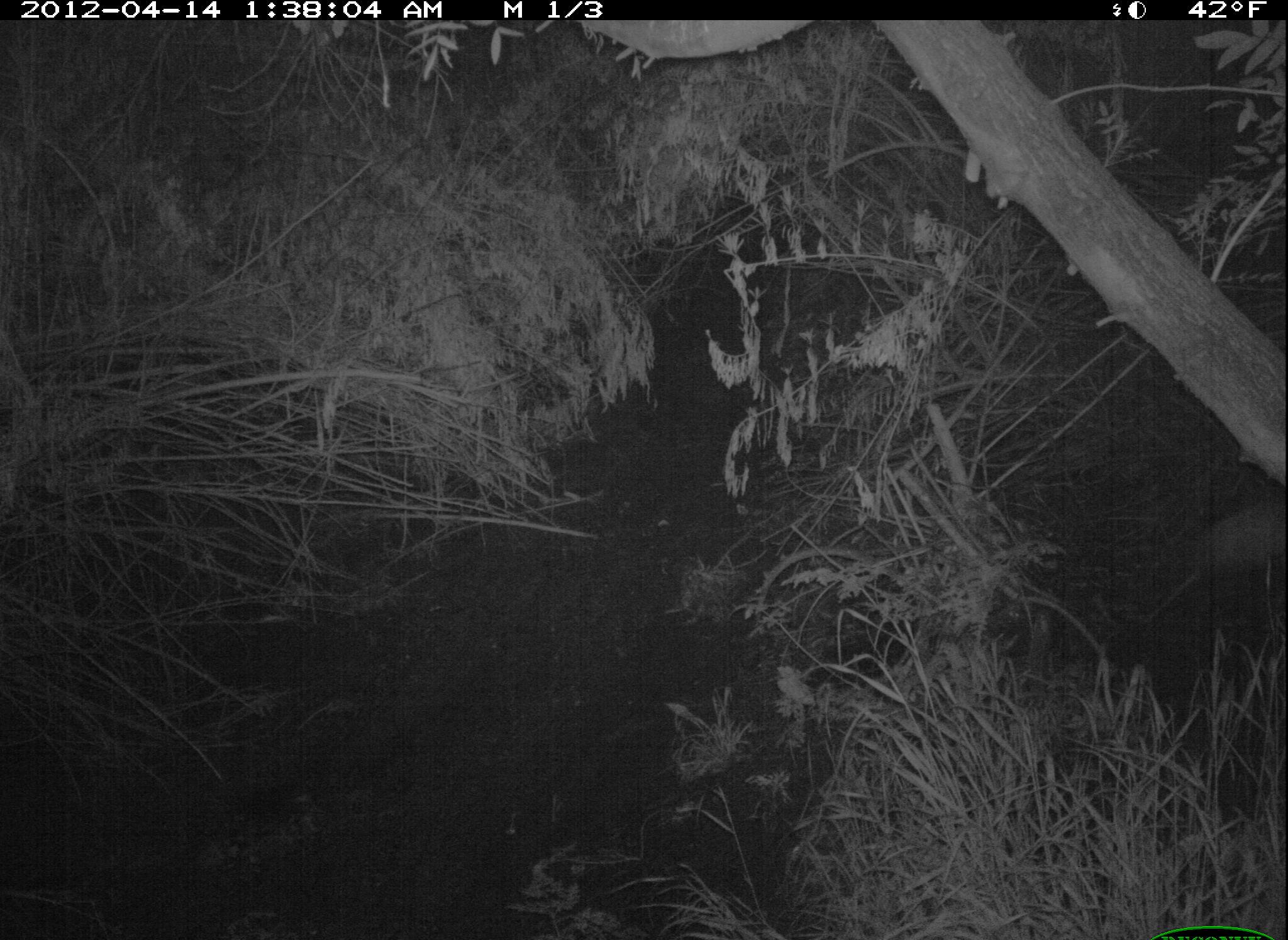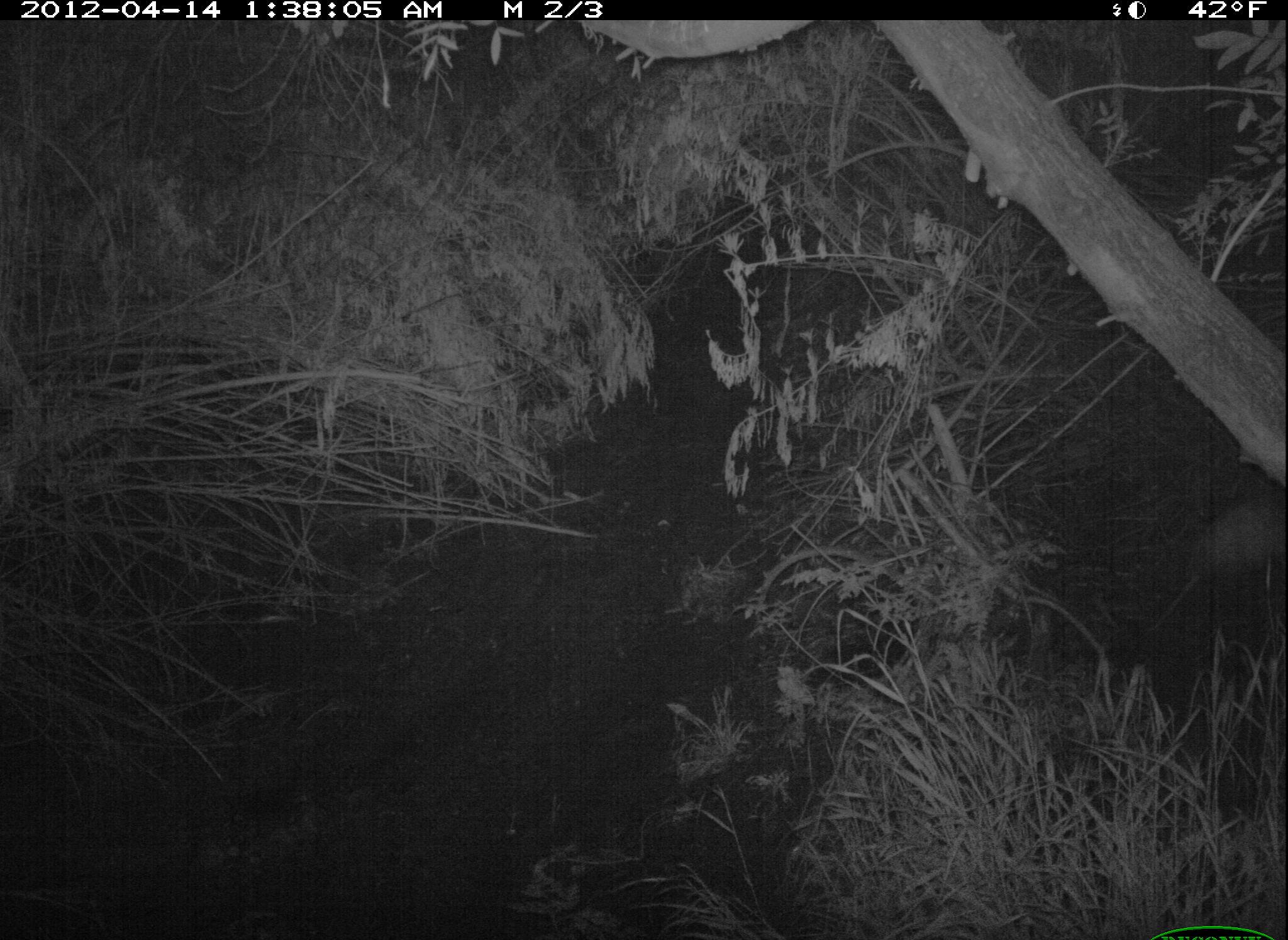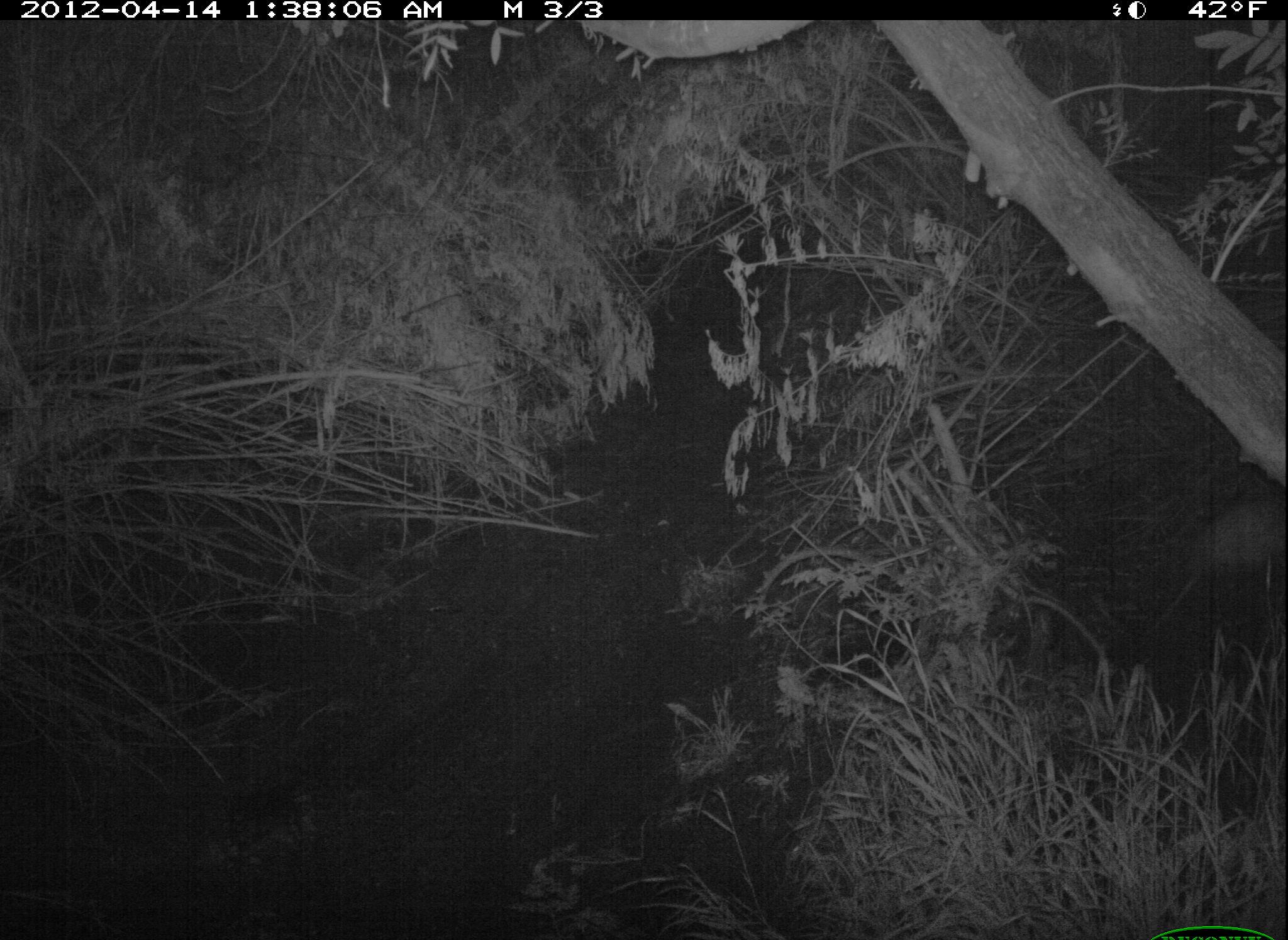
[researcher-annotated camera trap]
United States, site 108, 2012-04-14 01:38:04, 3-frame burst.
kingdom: Animalia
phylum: Chordata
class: Mammalia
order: Didelphimorphia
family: Didelphidae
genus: Didelphis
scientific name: Didelphis virginiana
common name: virginia opossum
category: opossum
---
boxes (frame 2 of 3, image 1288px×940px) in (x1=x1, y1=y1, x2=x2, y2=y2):
opossum: (x1=1138, y1=483, x2=1286, y2=643)